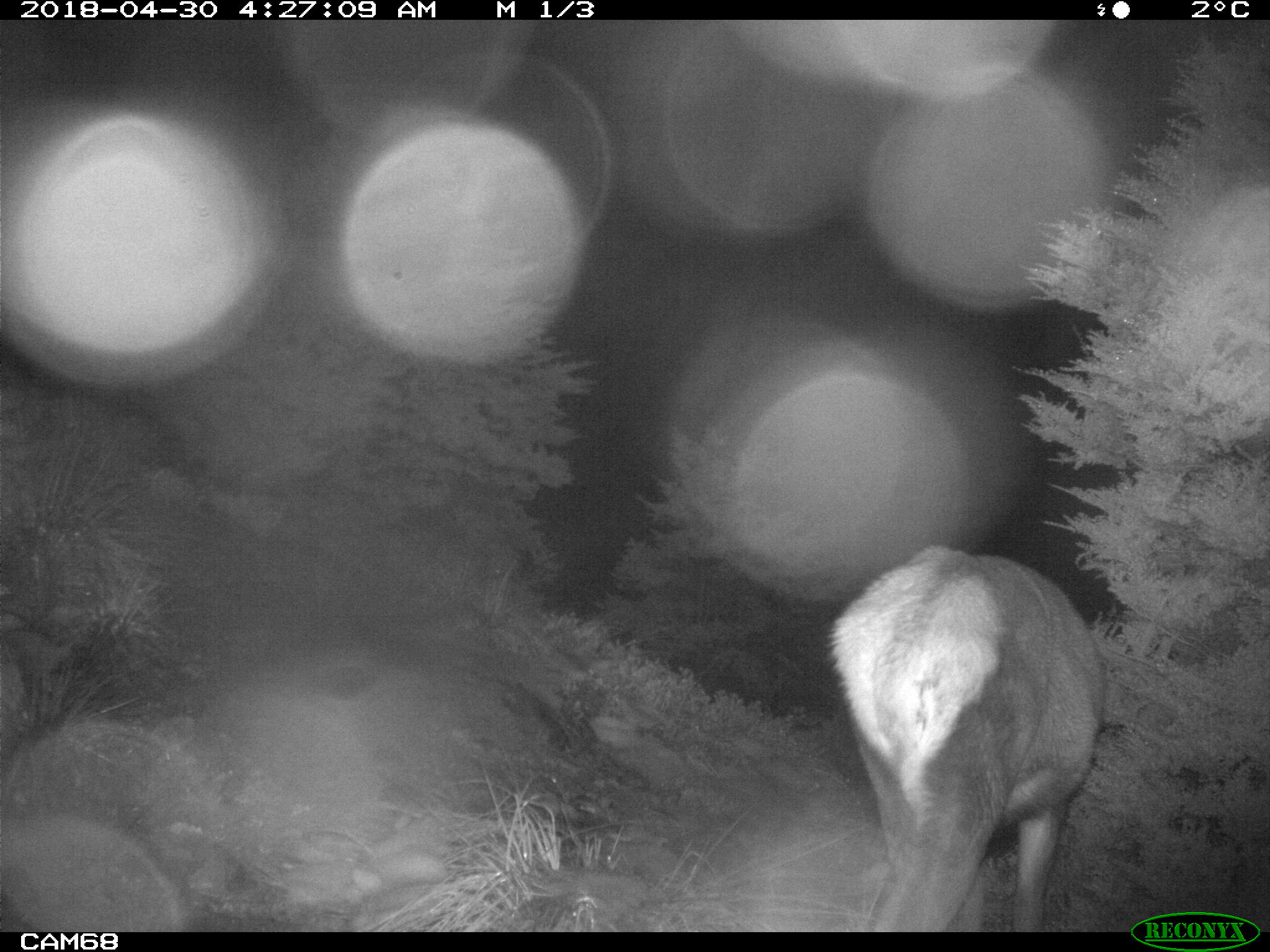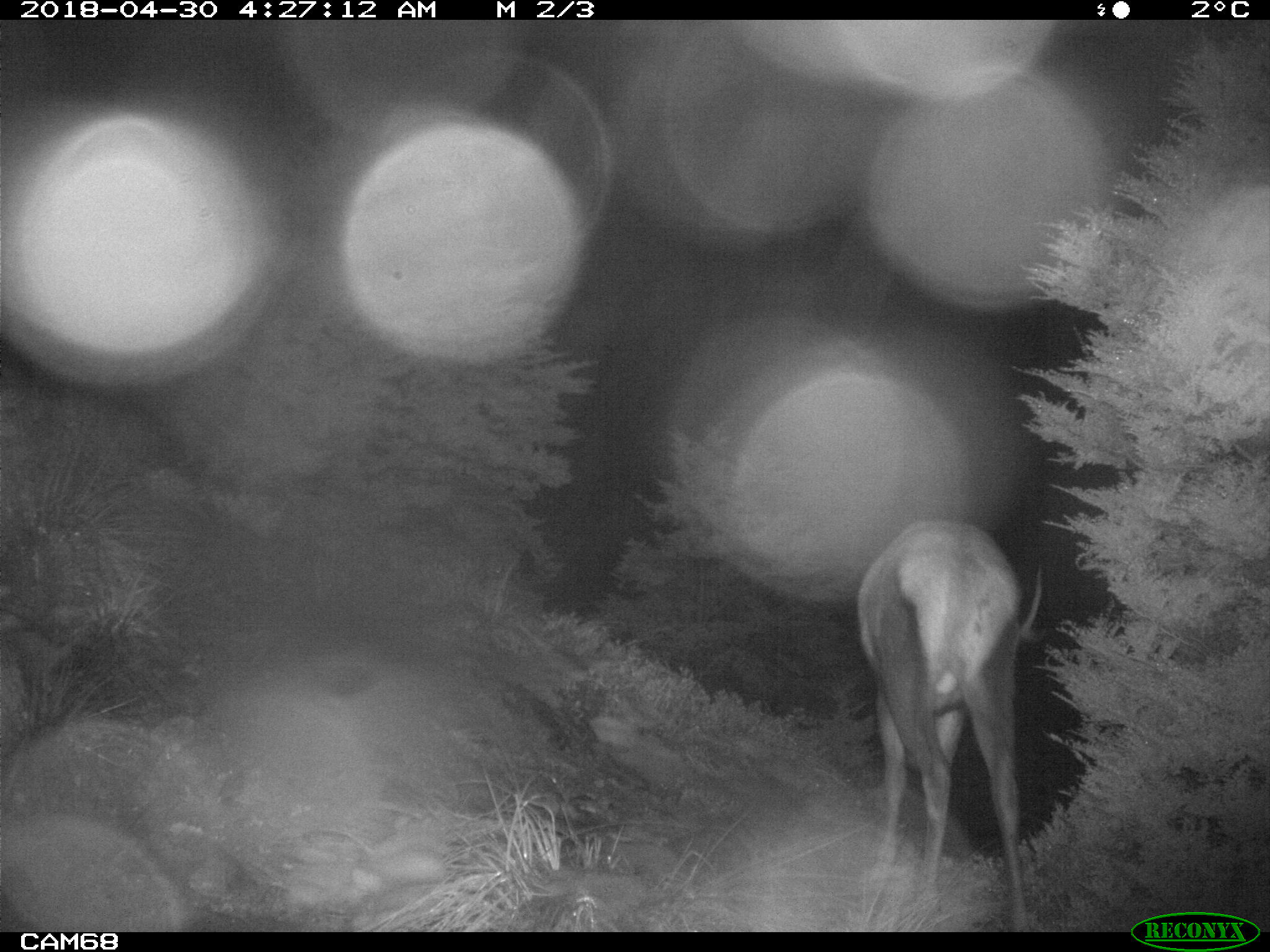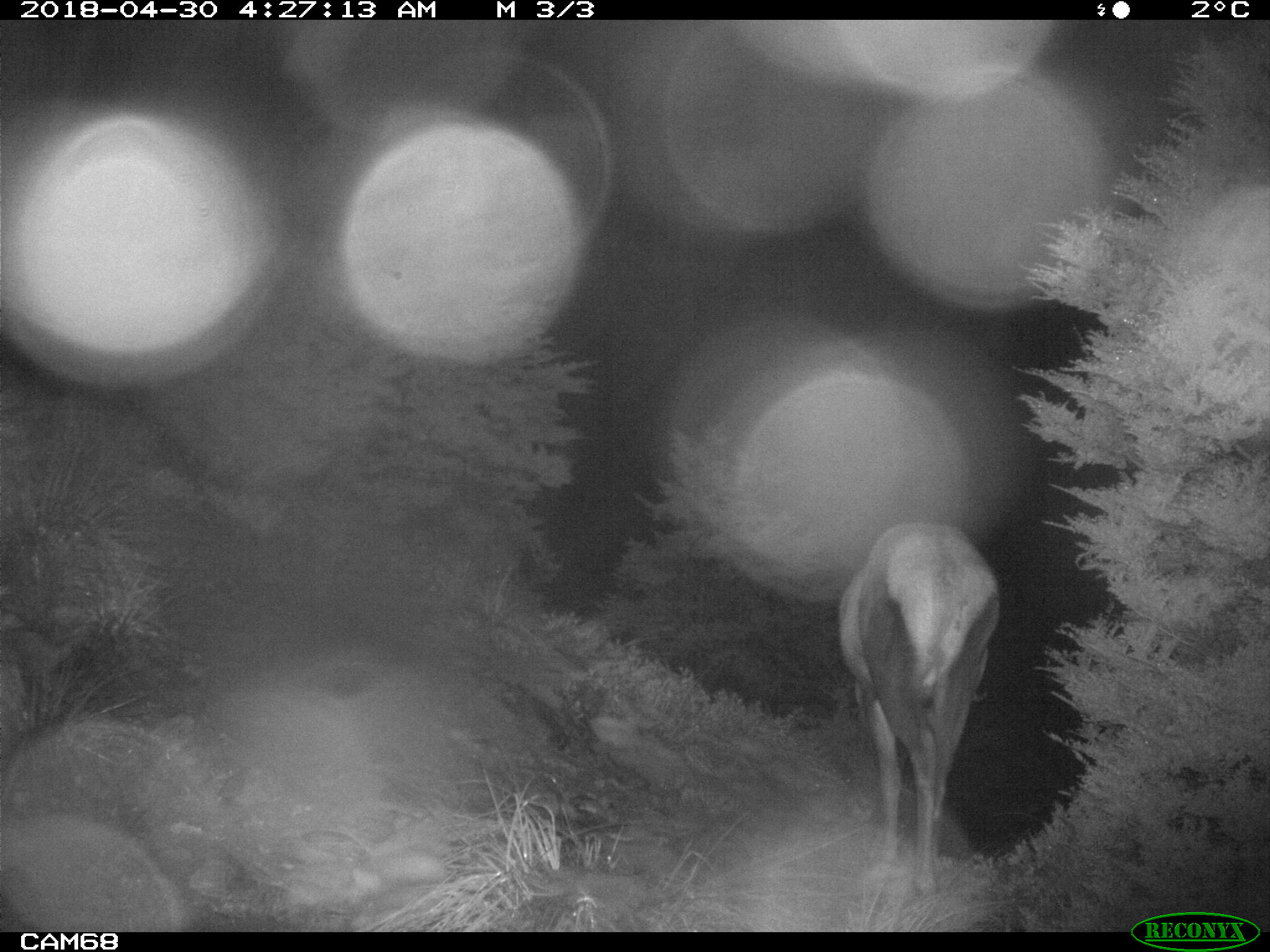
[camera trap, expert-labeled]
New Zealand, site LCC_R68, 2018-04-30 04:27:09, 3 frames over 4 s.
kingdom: Animalia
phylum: Chordata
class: Mammalia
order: Artiodactyla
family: Cervidae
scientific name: Cervidae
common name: deer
Deer (Cervidae).